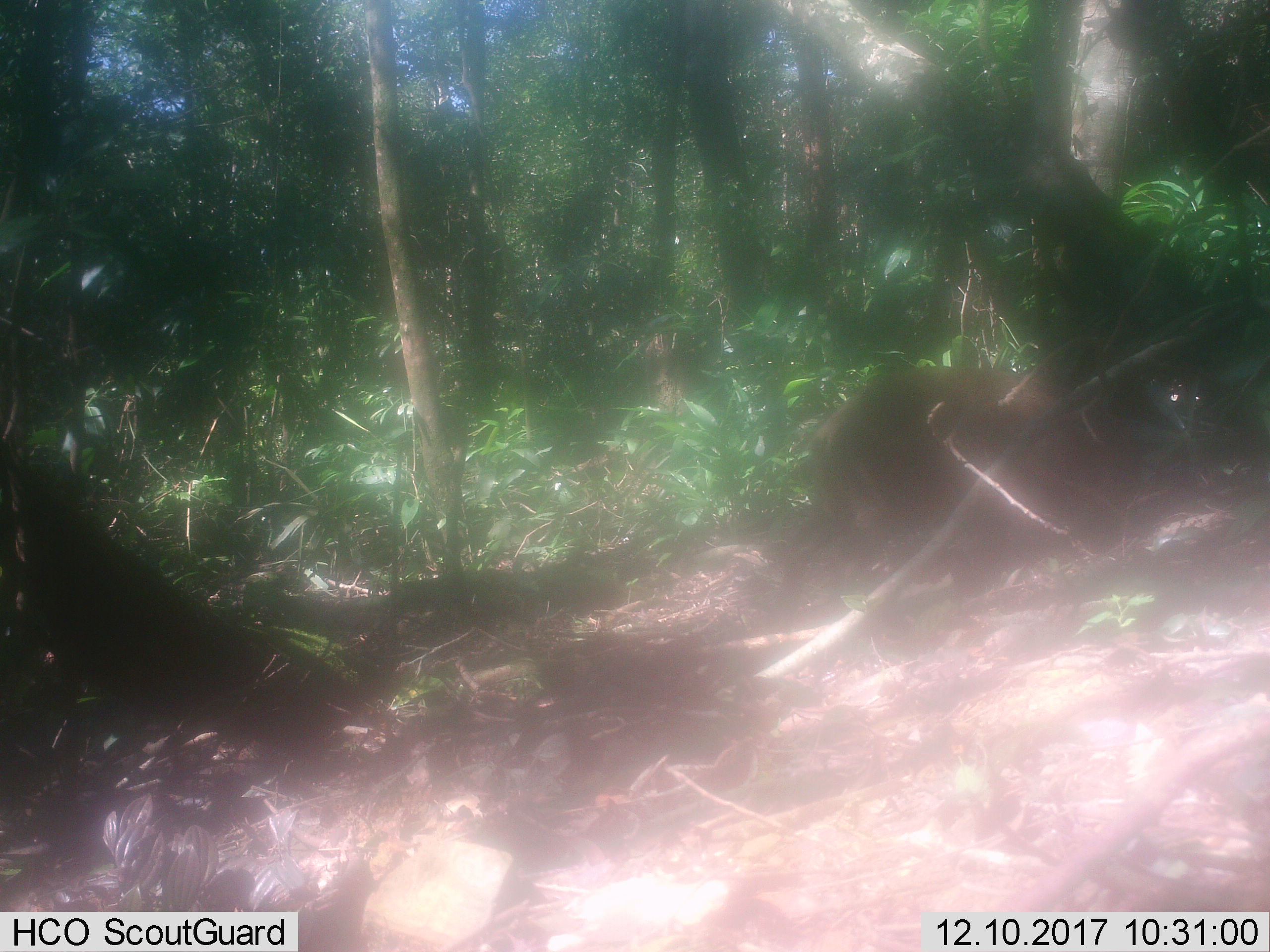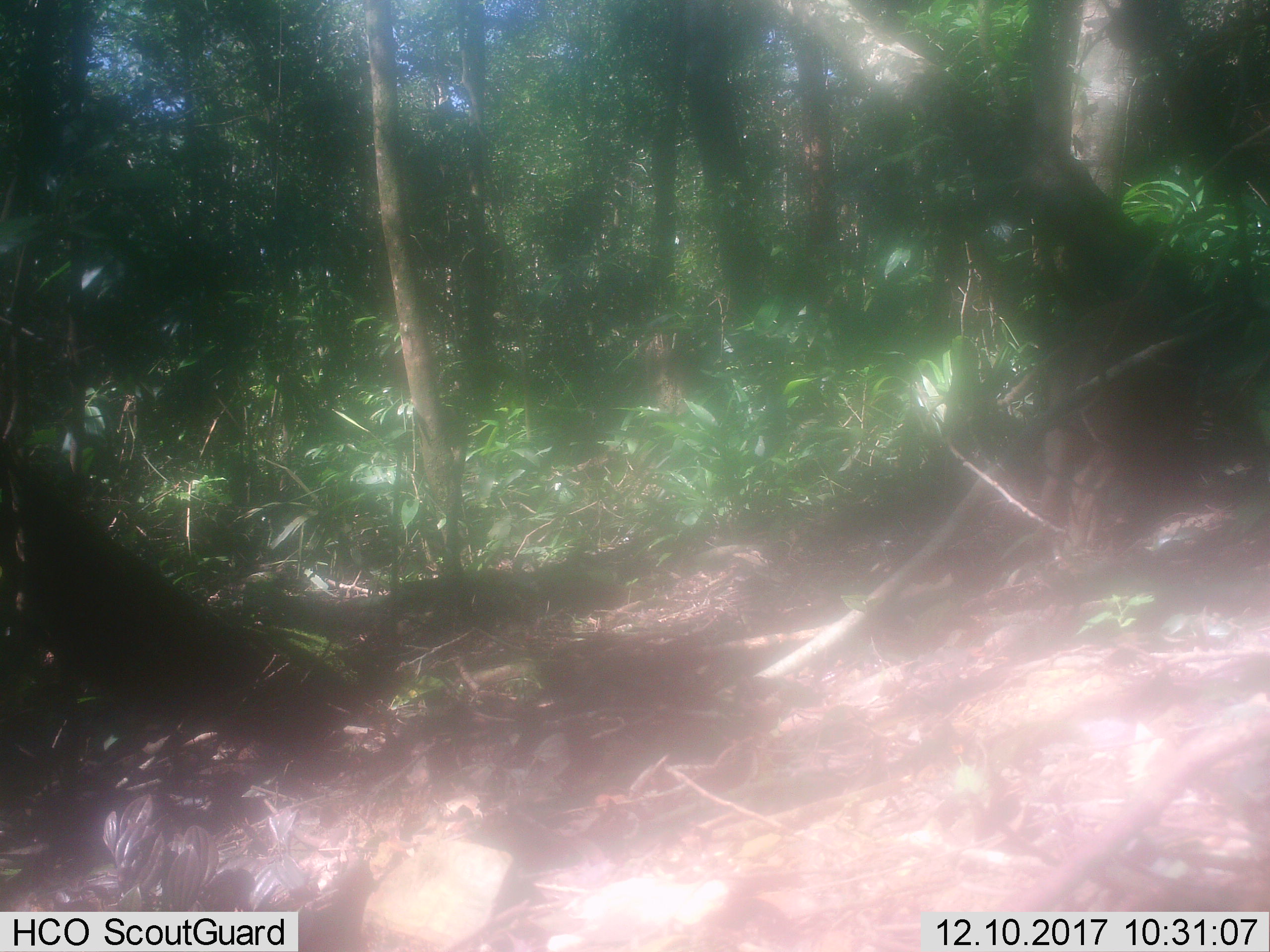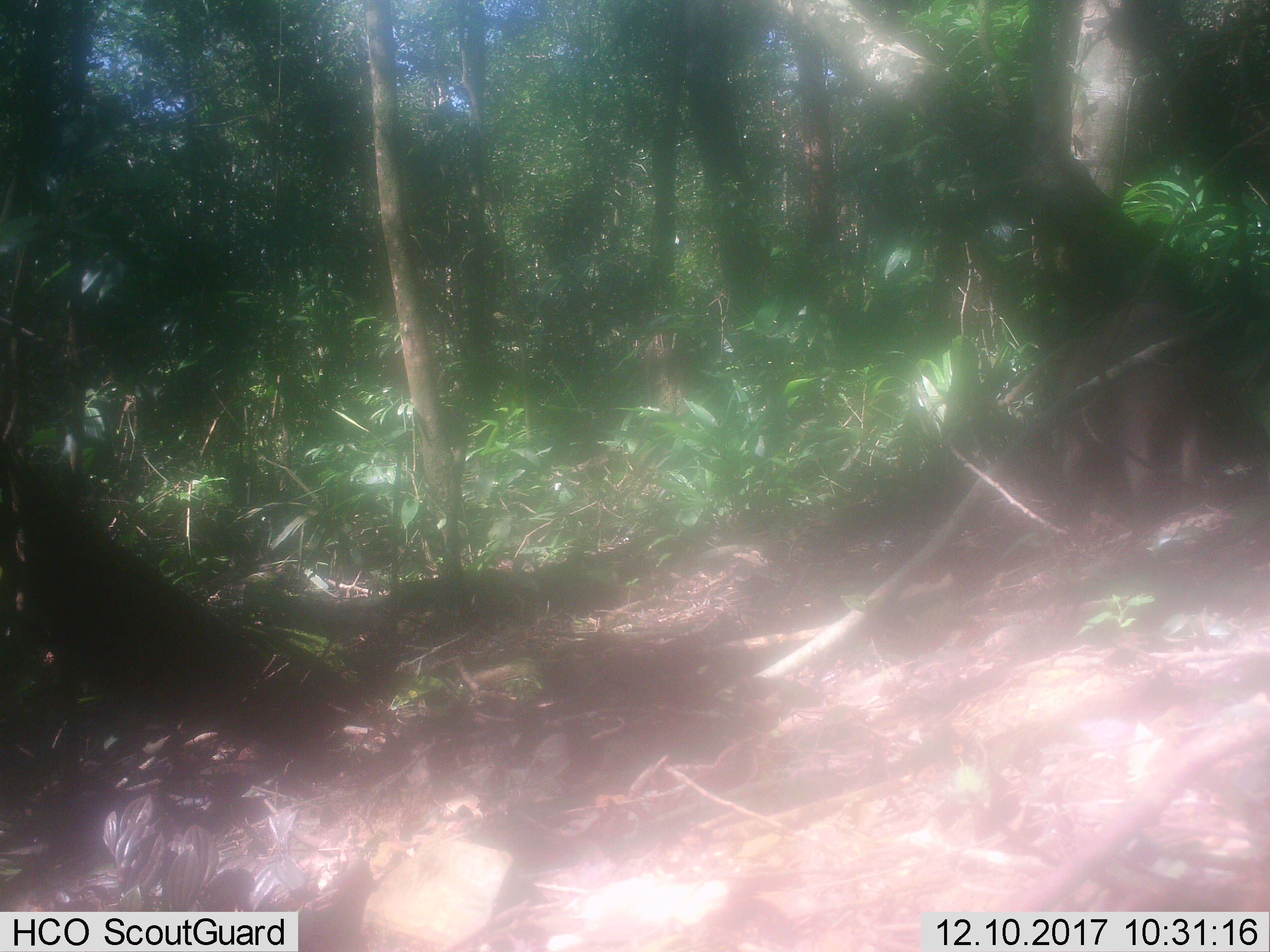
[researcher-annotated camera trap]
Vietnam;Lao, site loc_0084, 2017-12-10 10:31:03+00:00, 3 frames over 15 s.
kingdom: Animalia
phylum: Chordata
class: Mammalia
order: Artiodactyla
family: Suidae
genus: Sus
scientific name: Sus scrofa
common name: eurasian wild pig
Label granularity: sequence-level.